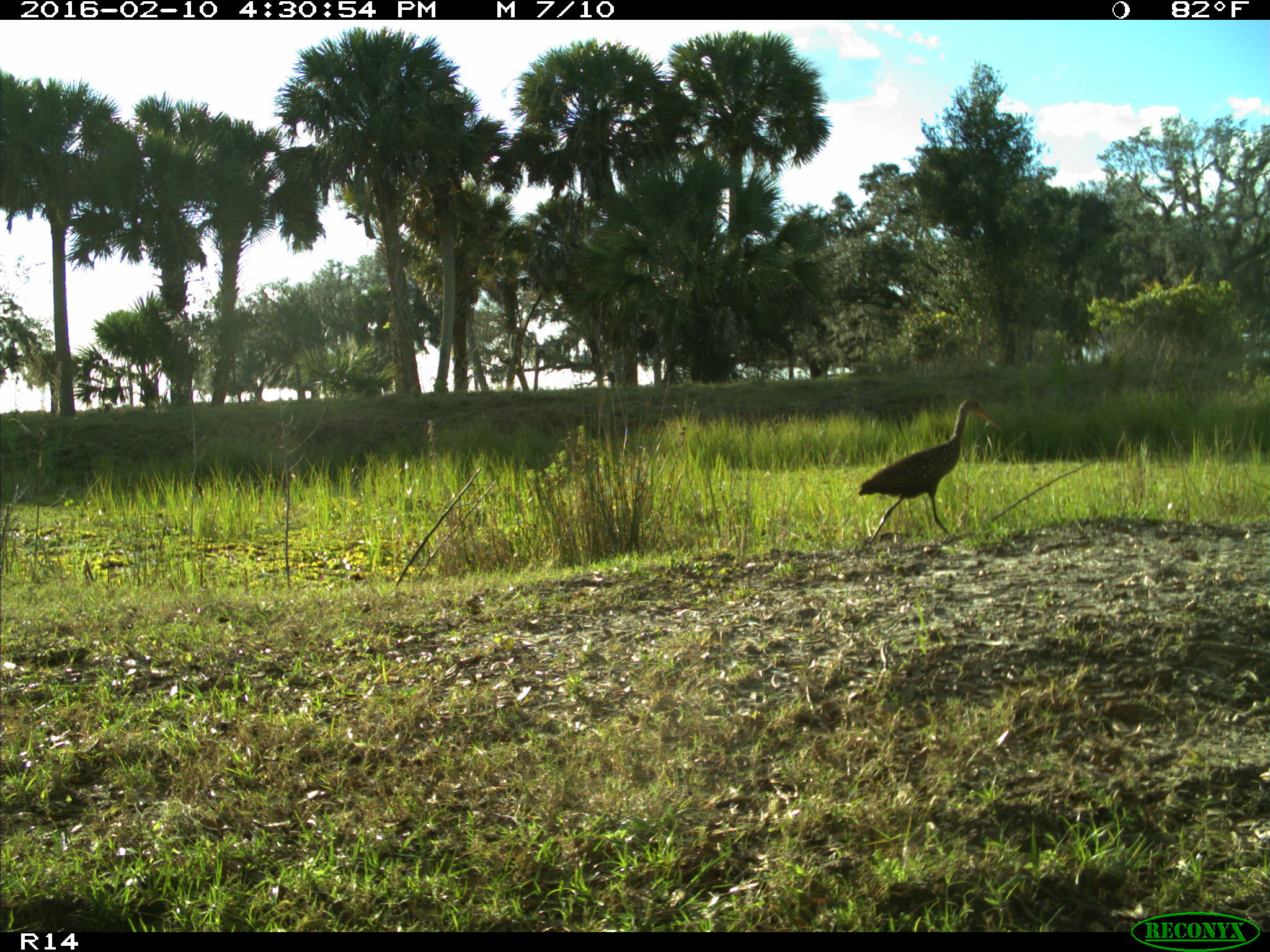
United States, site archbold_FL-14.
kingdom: Animalia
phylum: Chordata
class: Aves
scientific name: Aves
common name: birds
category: unidentified bird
Unidentified bird (birds) (Aves).